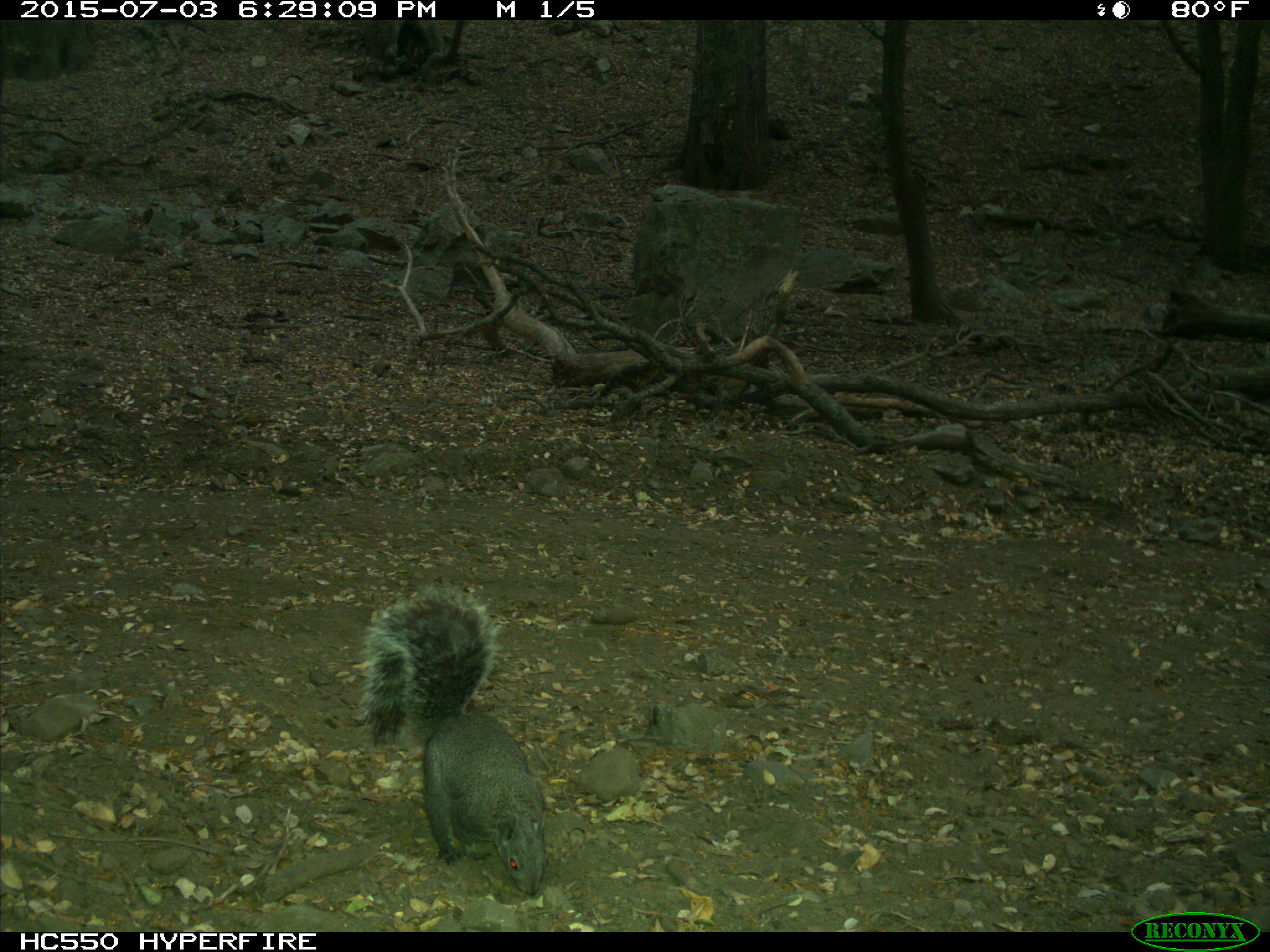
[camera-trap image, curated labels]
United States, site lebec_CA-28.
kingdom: Animalia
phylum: Chordata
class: Mammalia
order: Rodentia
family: Sciuridae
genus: Sciurus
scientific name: Sciurus carolinensis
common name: eastern gray squirrel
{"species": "Sciurus carolinensis (eastern gray squirrel)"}